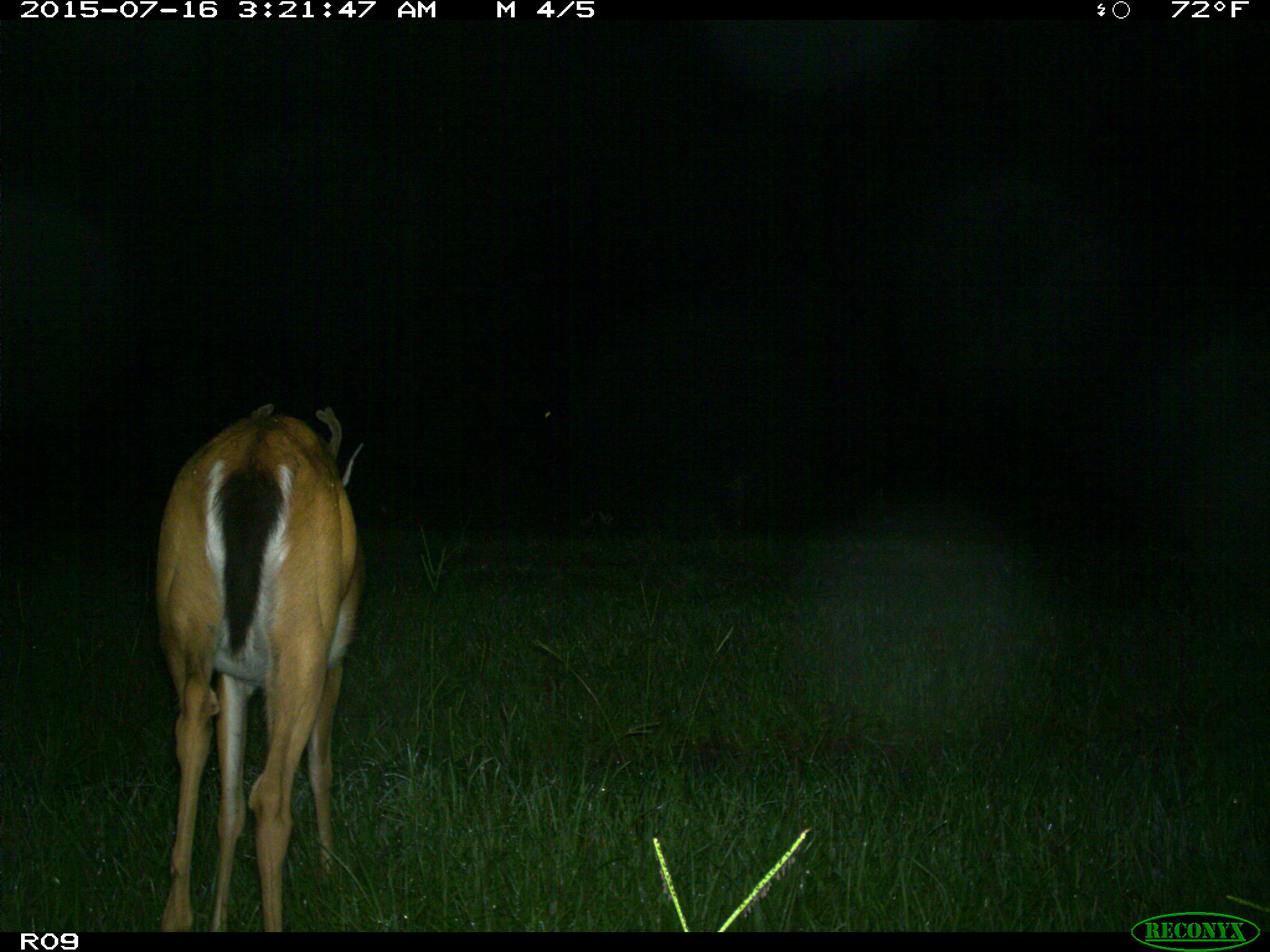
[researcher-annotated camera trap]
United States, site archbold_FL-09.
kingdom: Animalia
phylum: Chordata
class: Mammalia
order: Artiodactyla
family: Cervidae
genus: Odocoileus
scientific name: Odocoileus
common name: deer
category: unidentified deer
Unidentified deer (deer) (Odocoileus).